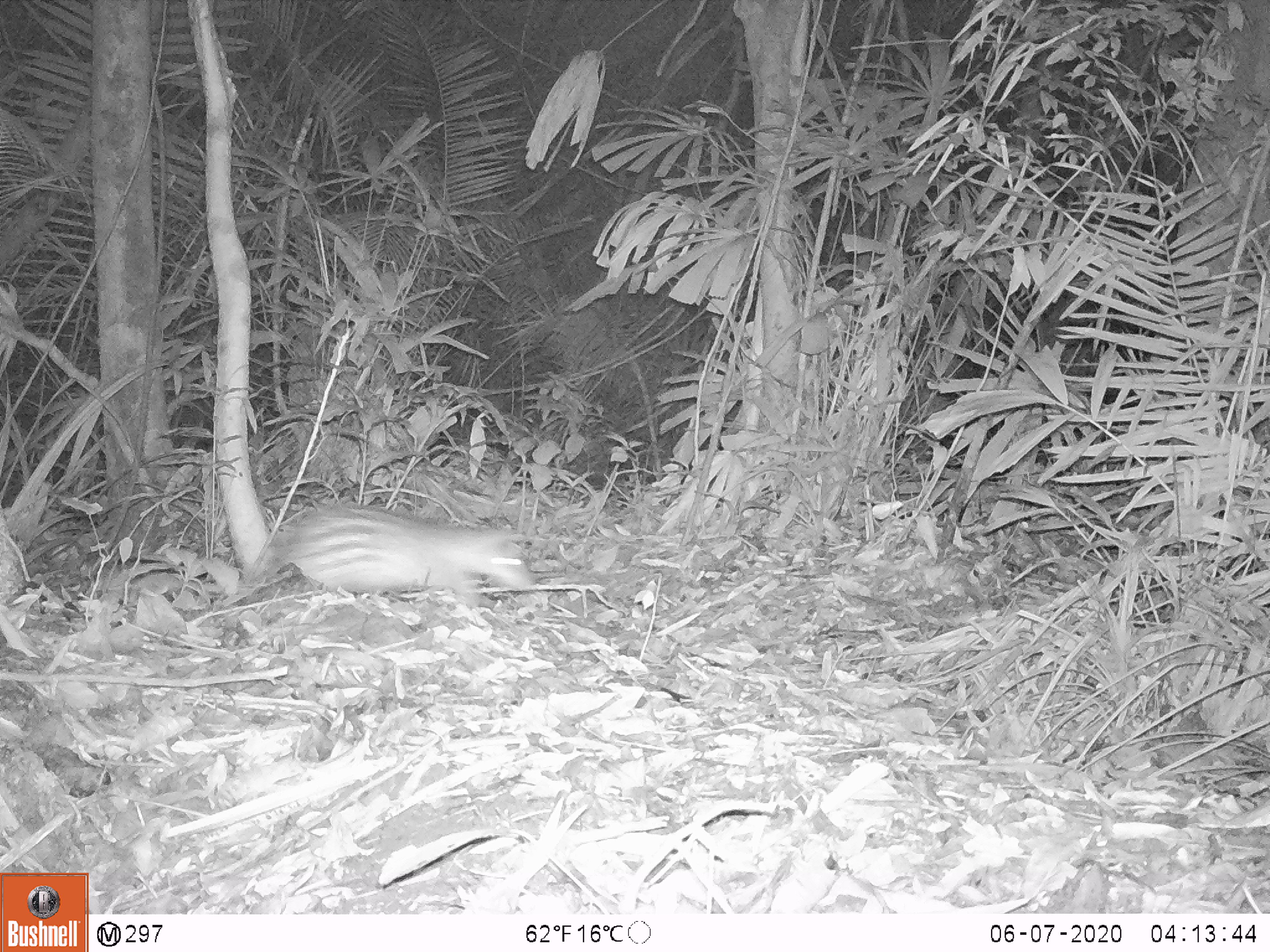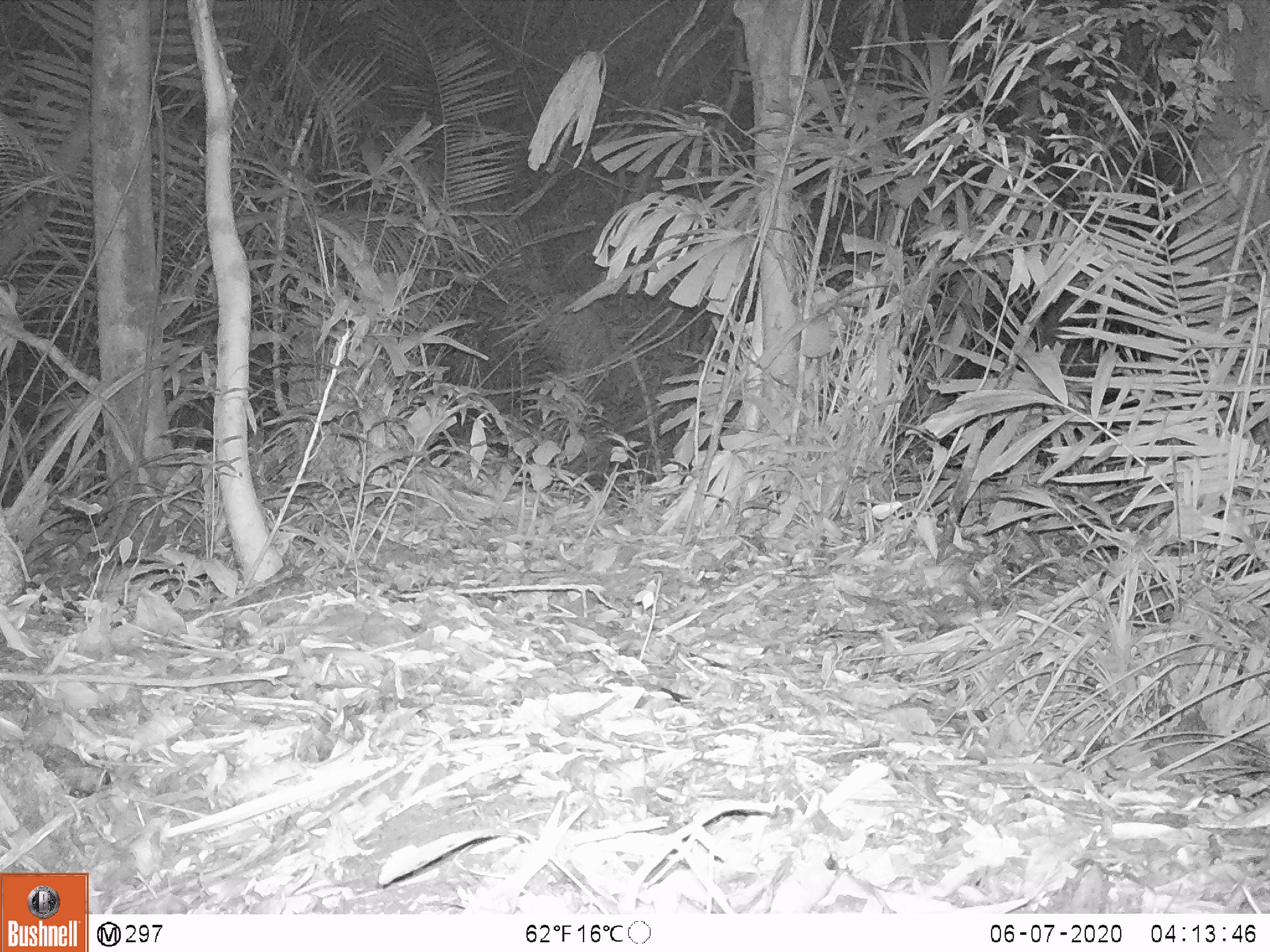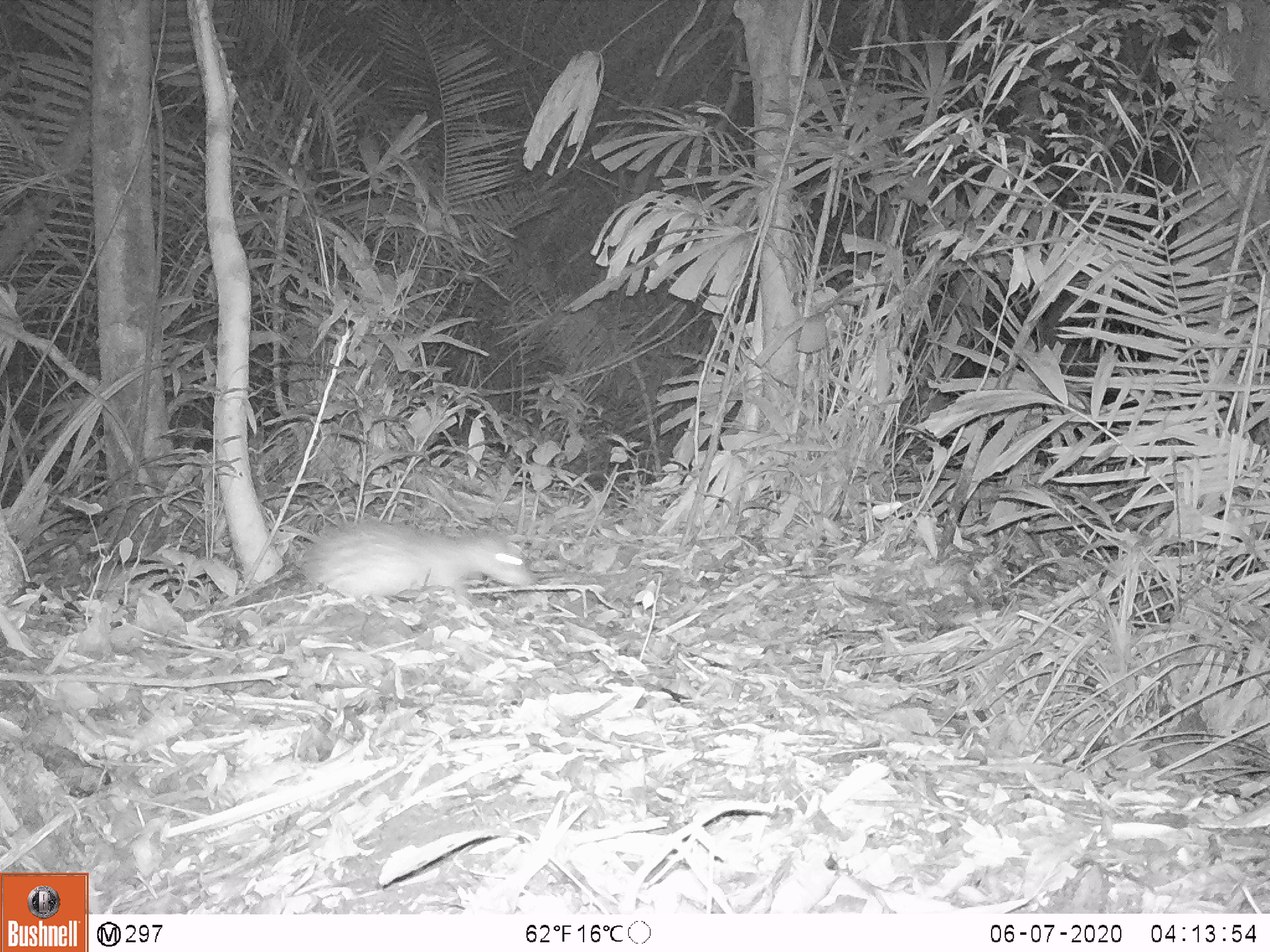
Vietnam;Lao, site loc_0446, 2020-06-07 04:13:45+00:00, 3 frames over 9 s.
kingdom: Animalia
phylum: Chordata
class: Mammalia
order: Rodentia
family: Hystricidae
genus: Atherurus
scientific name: Atherurus macrourus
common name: asiatic brush-tailed porcupine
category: asiatic brush tailed porcupine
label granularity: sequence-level